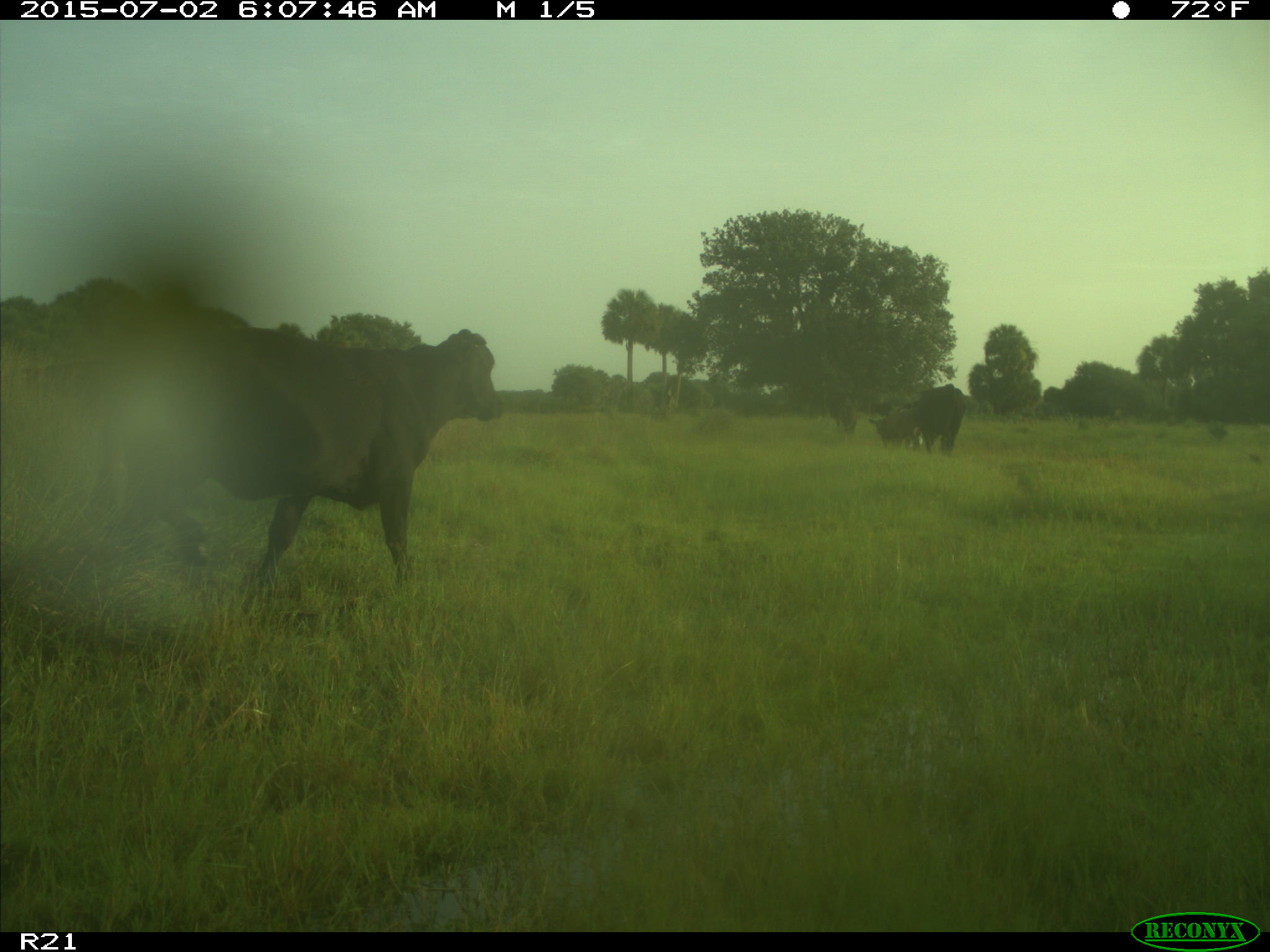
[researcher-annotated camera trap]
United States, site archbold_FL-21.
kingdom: Animalia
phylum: Chordata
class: Mammalia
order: Artiodactyla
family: Bovidae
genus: Bos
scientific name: Bos taurus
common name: domestic cow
Bos taurus (domestic cow).